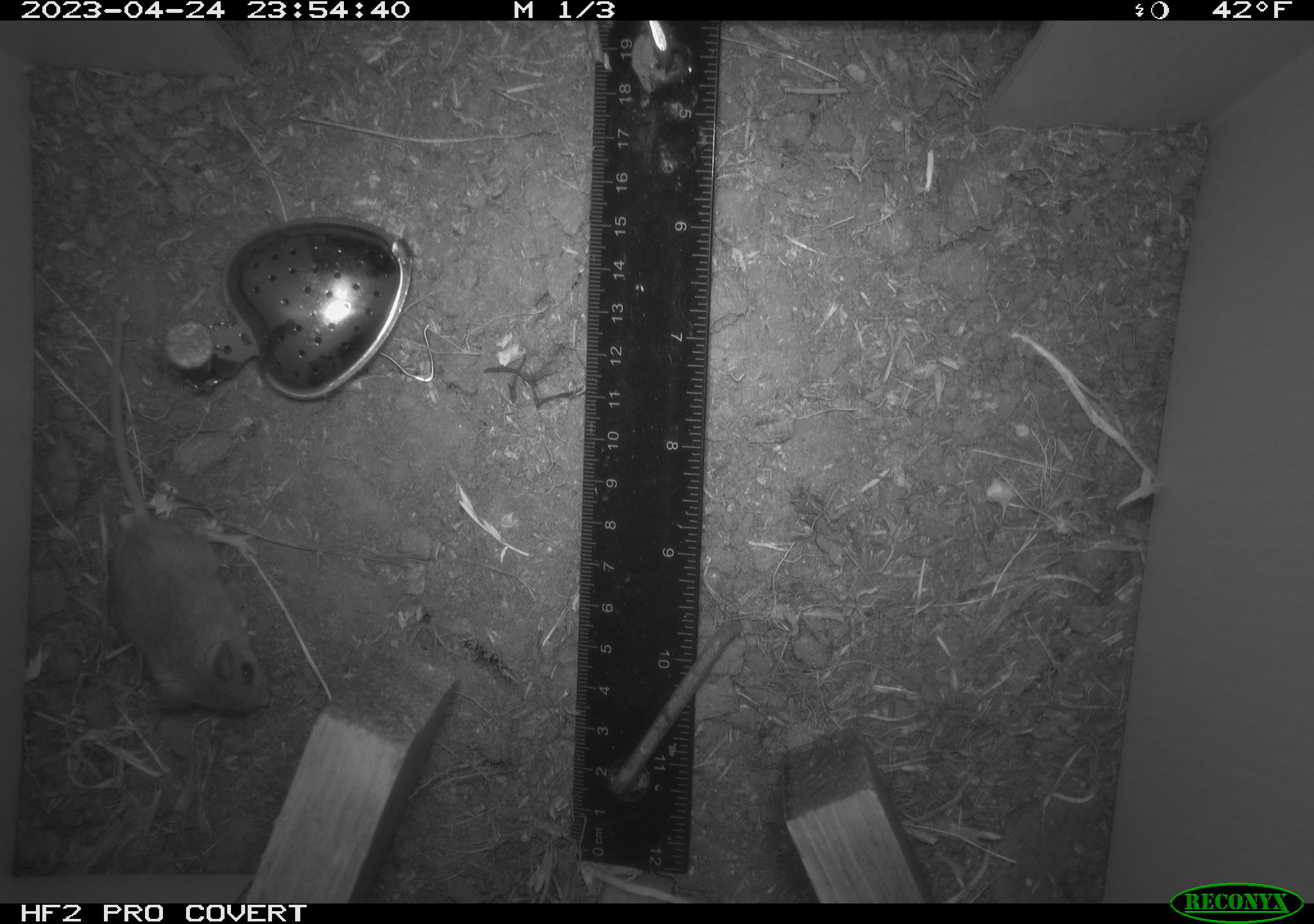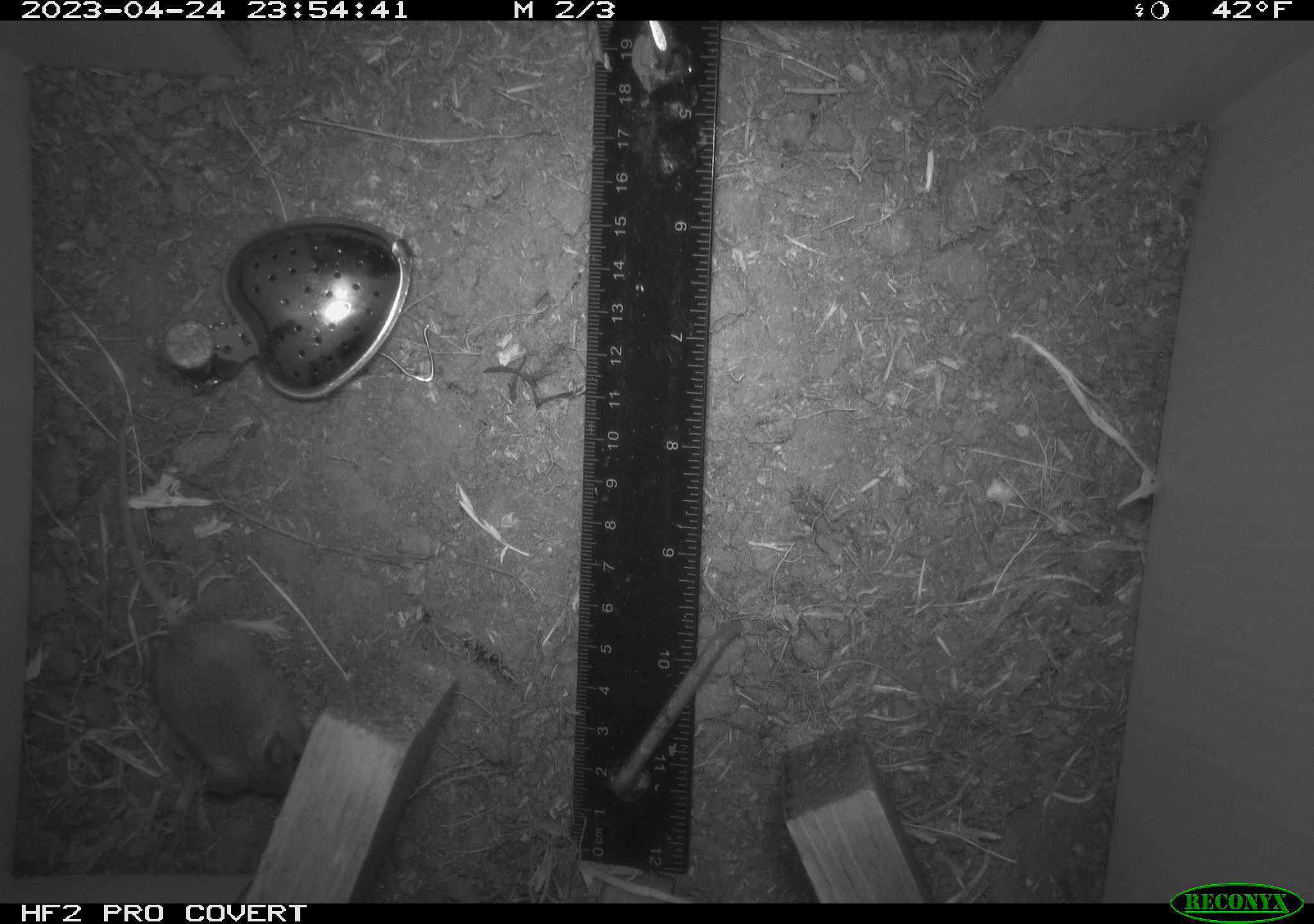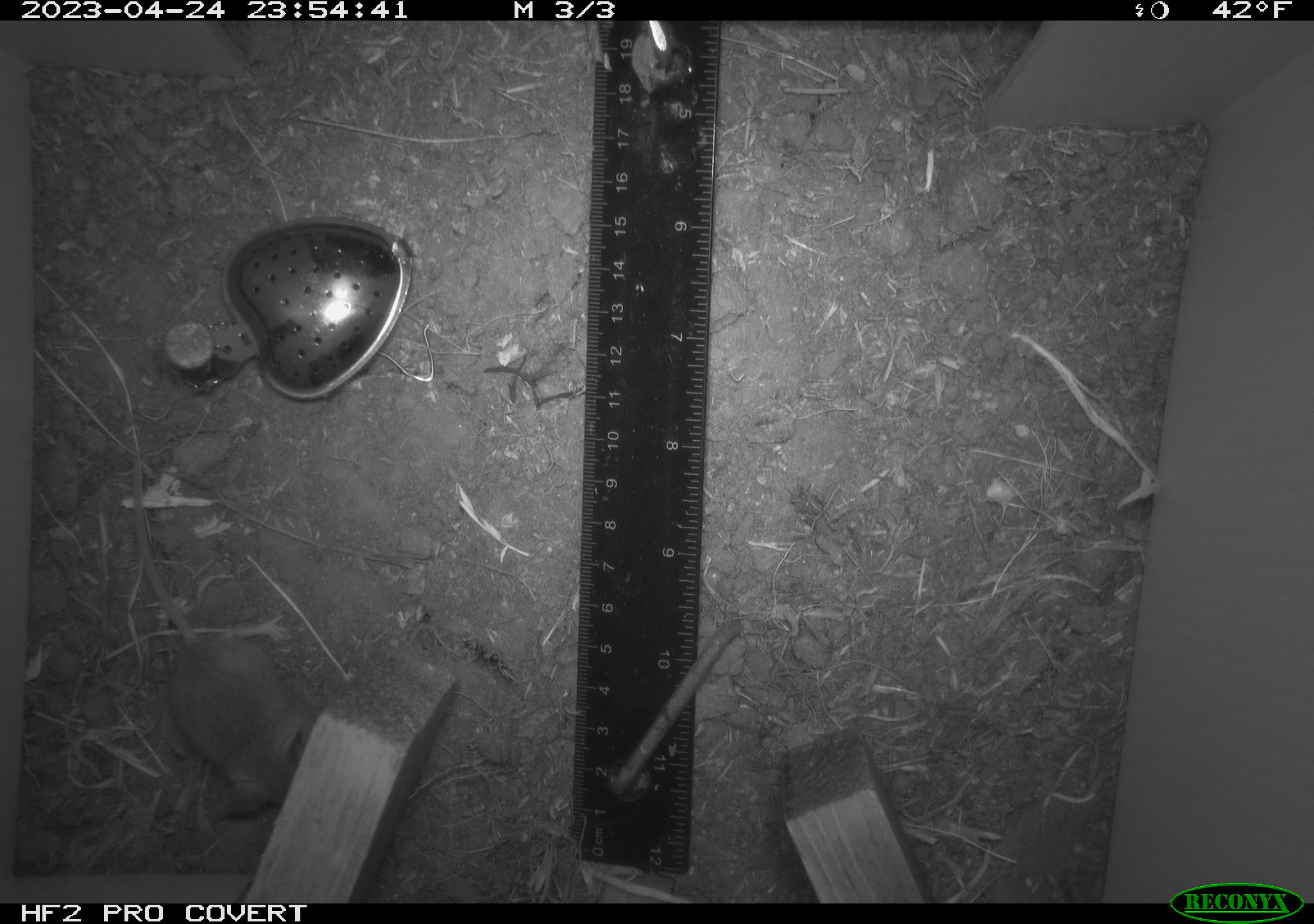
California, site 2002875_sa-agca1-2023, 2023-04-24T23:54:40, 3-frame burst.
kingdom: Animalia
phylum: Chordata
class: Mammalia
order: Rodentia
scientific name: Rodentia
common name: mouse species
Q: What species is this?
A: Mouse species (Rodentia).